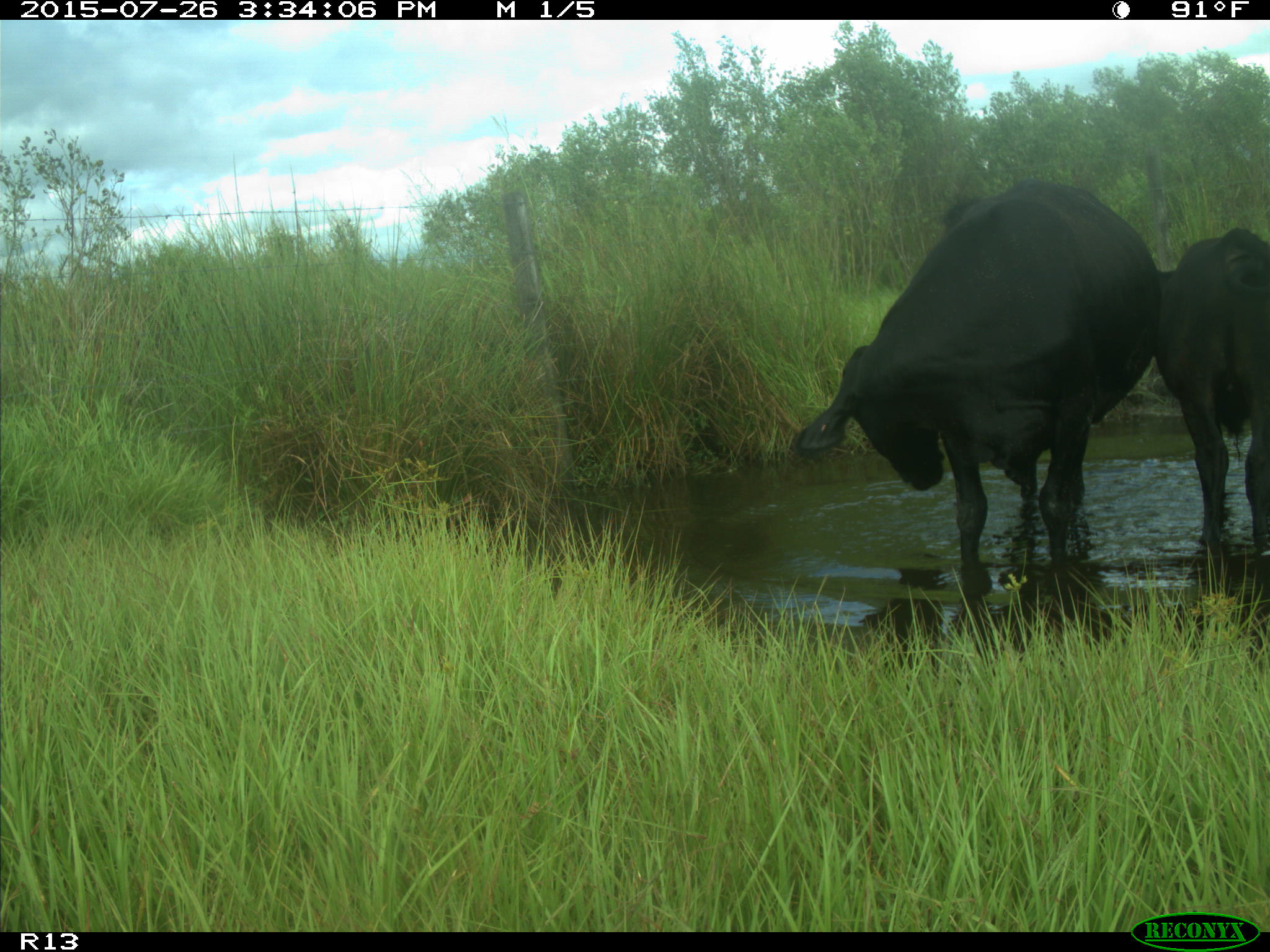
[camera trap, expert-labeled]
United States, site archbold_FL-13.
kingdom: Animalia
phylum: Chordata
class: Mammalia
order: Artiodactyla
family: Bovidae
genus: Bos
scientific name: Bos taurus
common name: domestic cow